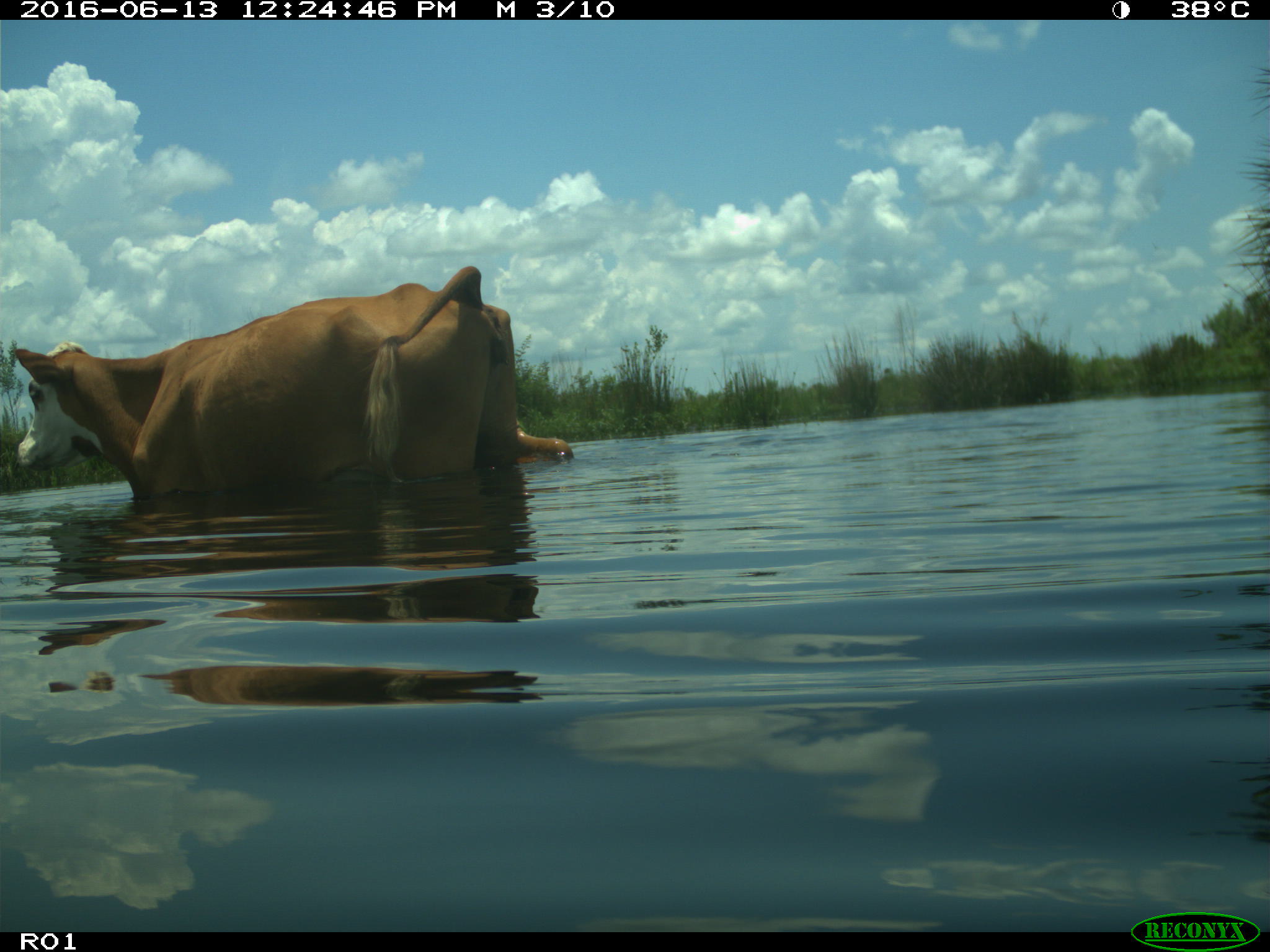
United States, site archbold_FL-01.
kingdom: Animalia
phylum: Chordata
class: Mammalia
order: Artiodactyla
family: Bovidae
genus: Bos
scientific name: Bos taurus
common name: domestic cow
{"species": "Bos taurus (domestic cow)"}